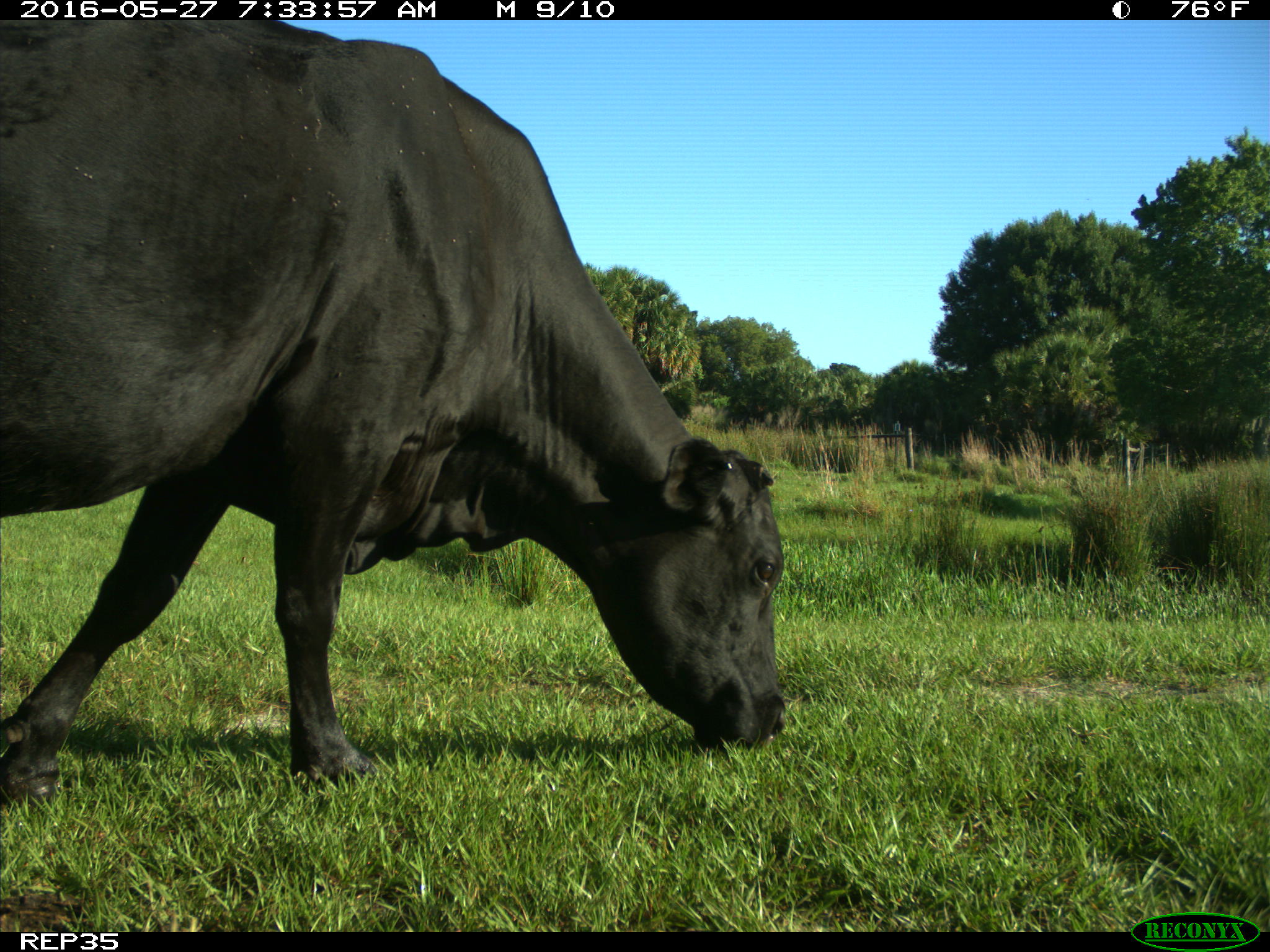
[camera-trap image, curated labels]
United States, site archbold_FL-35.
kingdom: Animalia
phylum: Chordata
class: Mammalia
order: Artiodactyla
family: Bovidae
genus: Bos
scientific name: Bos taurus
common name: domestic cow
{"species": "Bos taurus (domestic cow)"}